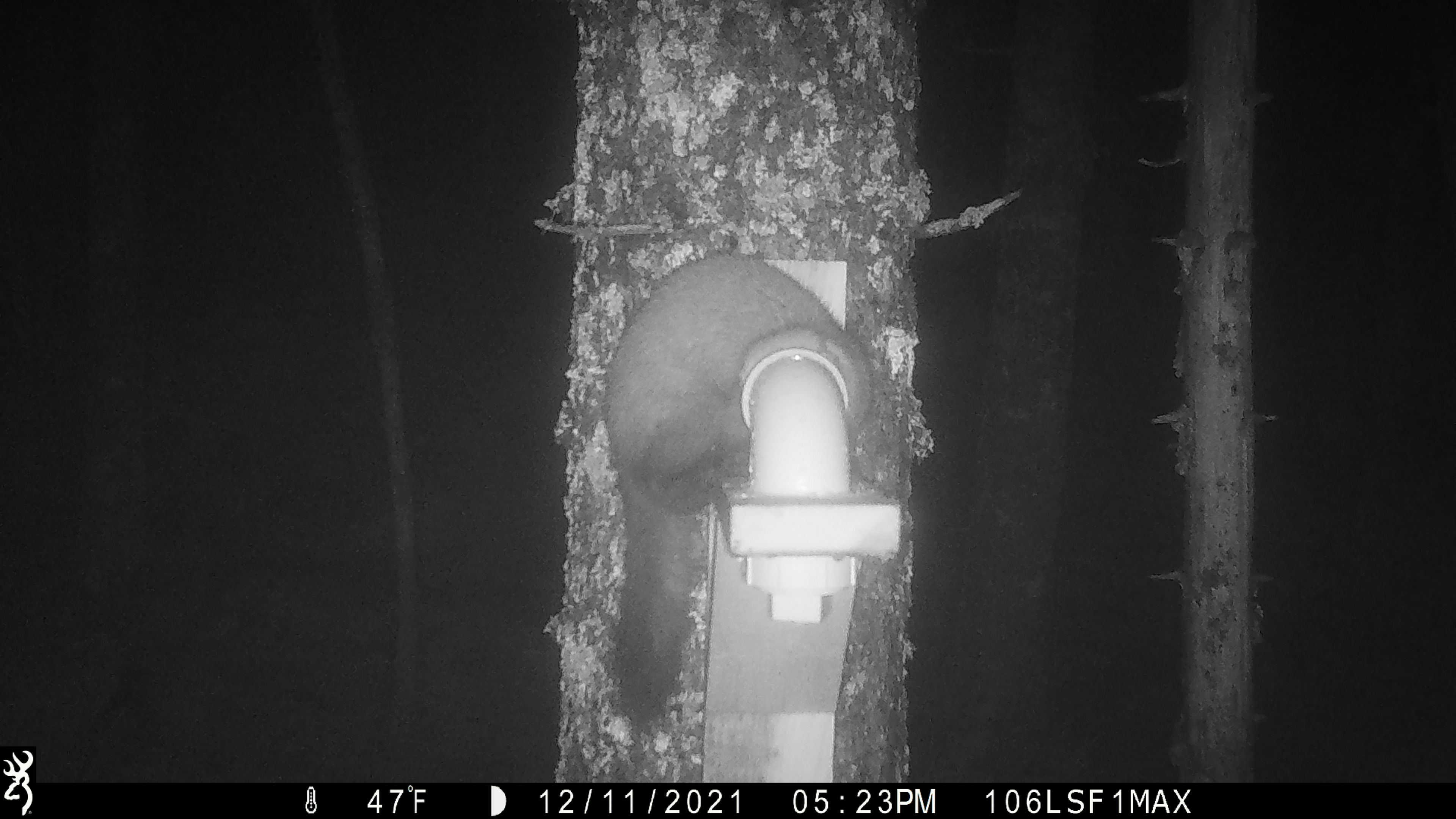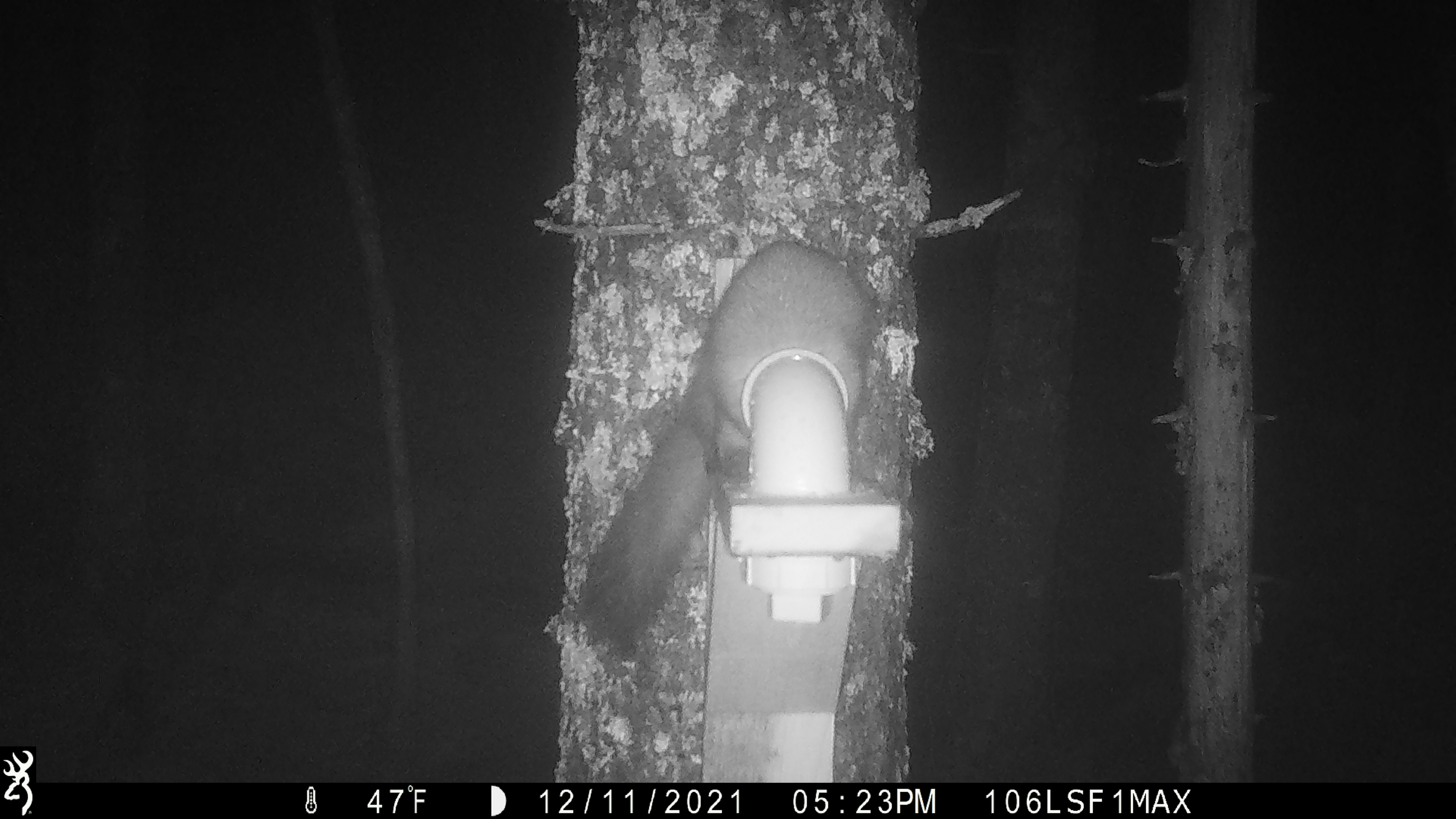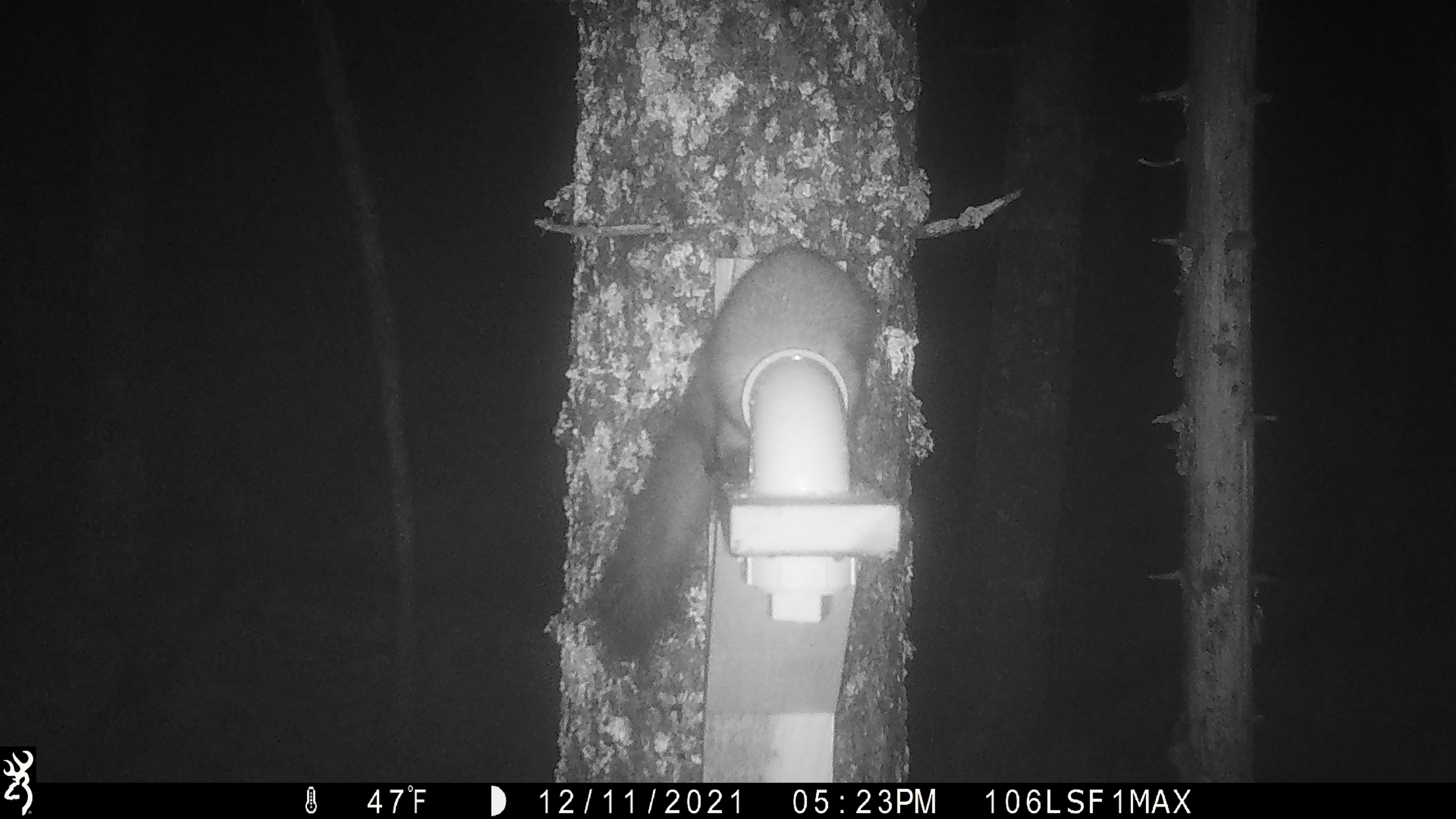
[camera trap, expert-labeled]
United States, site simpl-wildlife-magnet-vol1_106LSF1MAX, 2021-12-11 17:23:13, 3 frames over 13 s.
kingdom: Animalia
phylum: Chordata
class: Mammalia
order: Carnivora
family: Mustelidae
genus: Martes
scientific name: Martes americana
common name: american marten